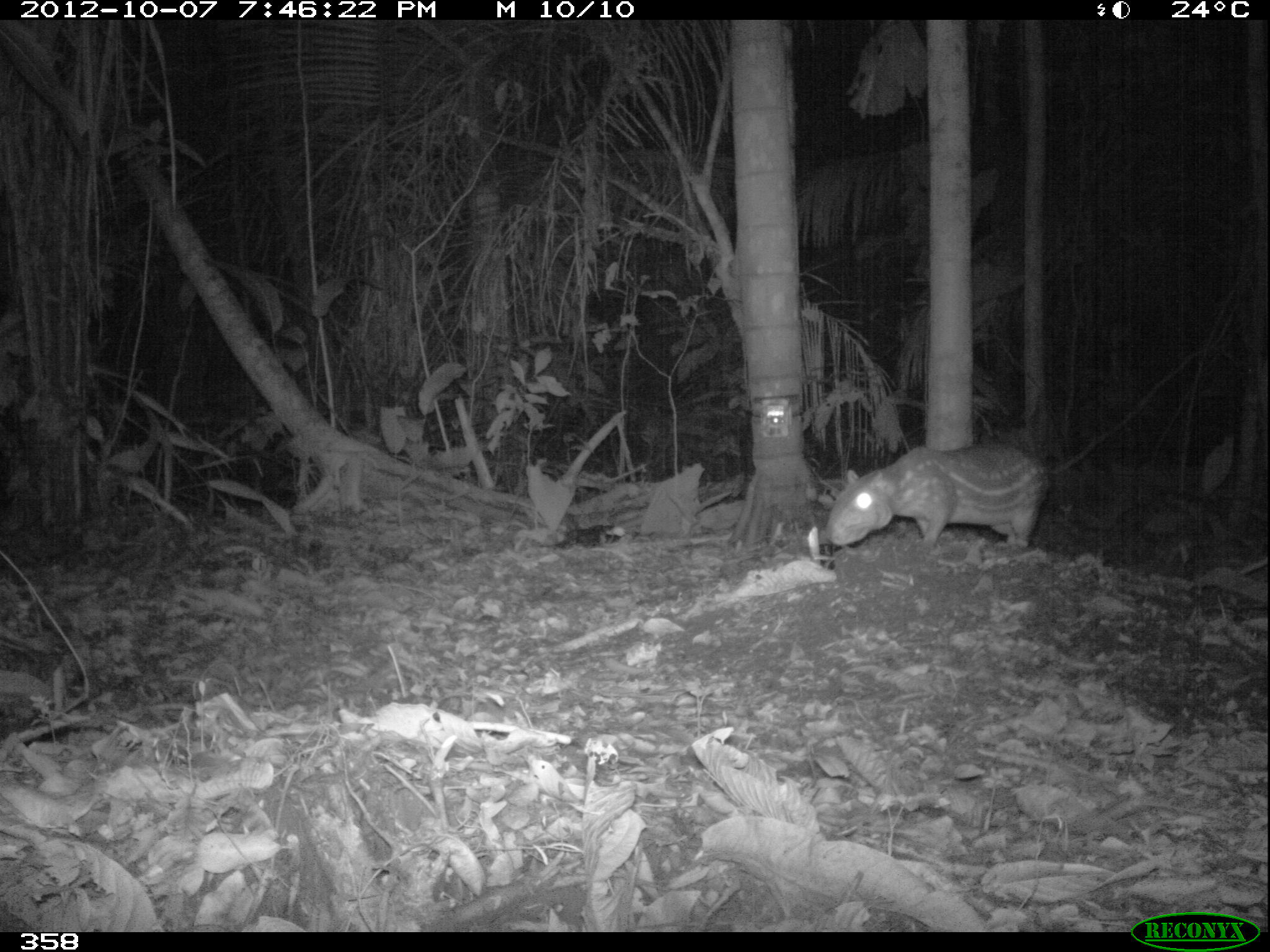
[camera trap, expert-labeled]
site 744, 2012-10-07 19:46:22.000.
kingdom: Animalia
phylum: Chordata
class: Mammalia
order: Rodentia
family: Cuniculidae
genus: Cuniculus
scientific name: Cuniculus paca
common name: spotted paca